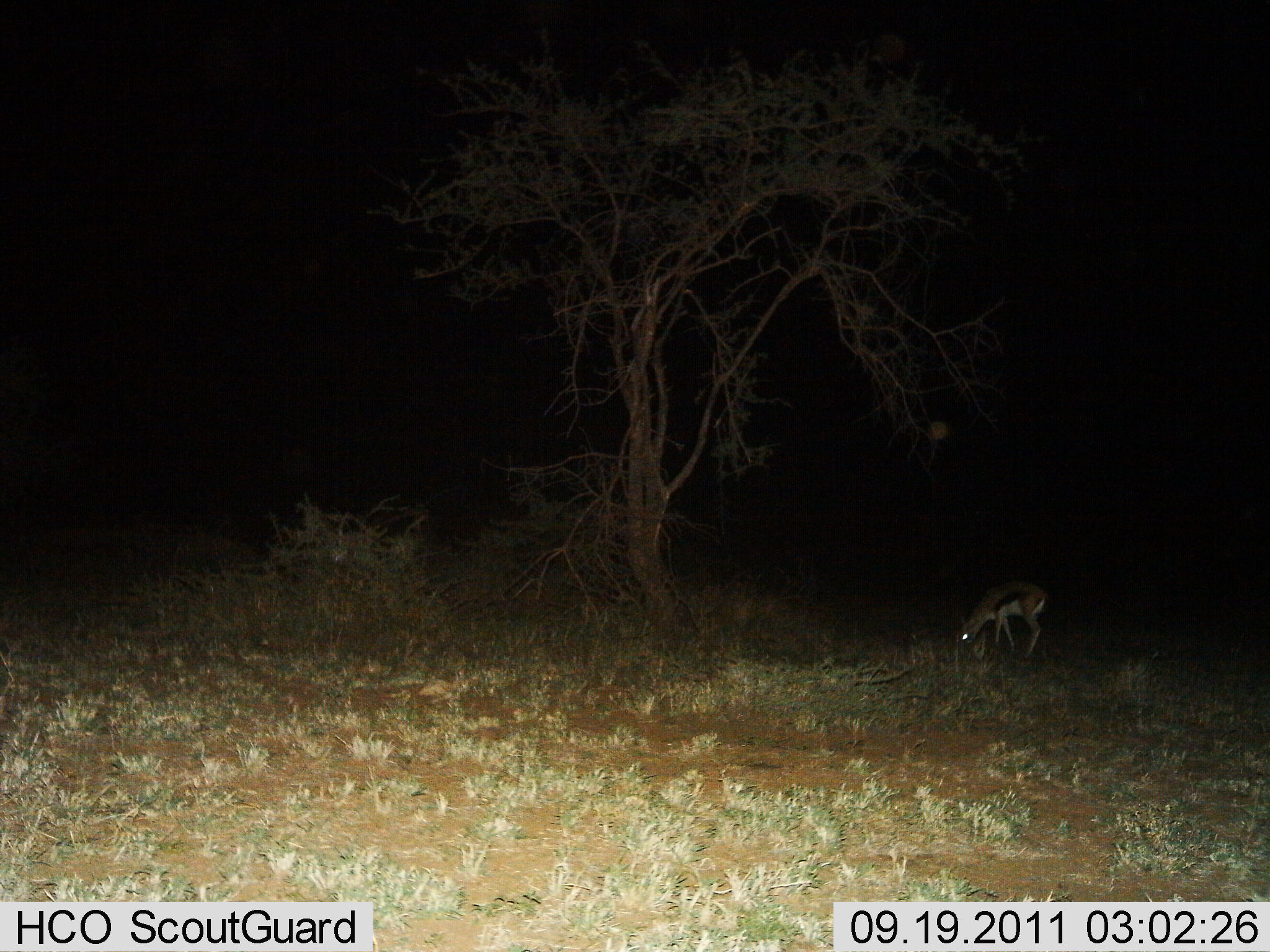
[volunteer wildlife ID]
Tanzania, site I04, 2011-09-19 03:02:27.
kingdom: Animalia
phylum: Chordata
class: Mammalia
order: Artiodactyla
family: Bovidae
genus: Eudorcas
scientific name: Eudorcas thomsonii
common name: thomson's gazelle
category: gazellethomsons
Gazellethomsons (thomson's gazelle) (Eudorcas thomsonii), count 1. Behavior (volunteer vote fractions): standing 0%, resting 0%, moving 0%, interacting 0%. Young present (vote fraction): 0%. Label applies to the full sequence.